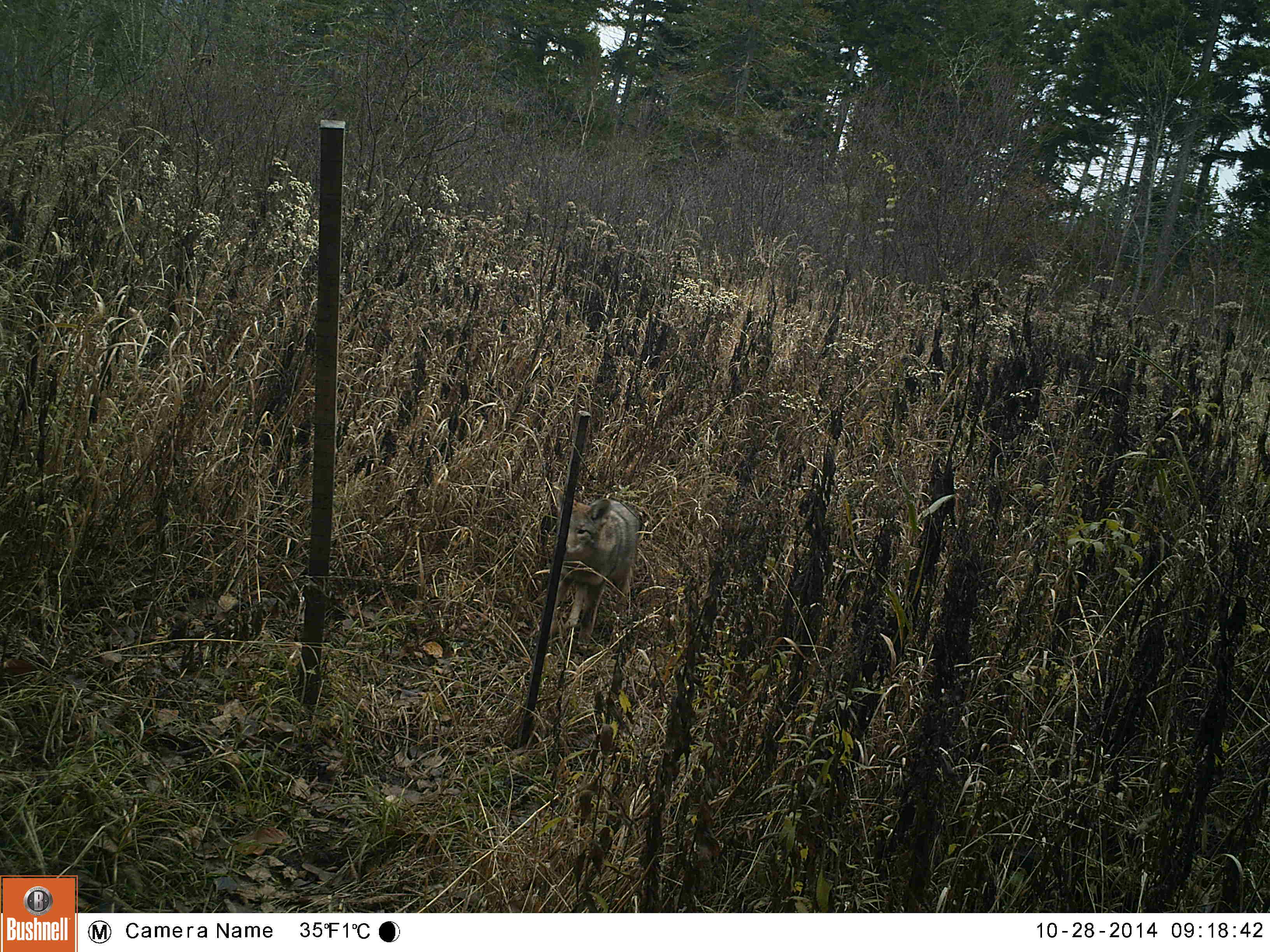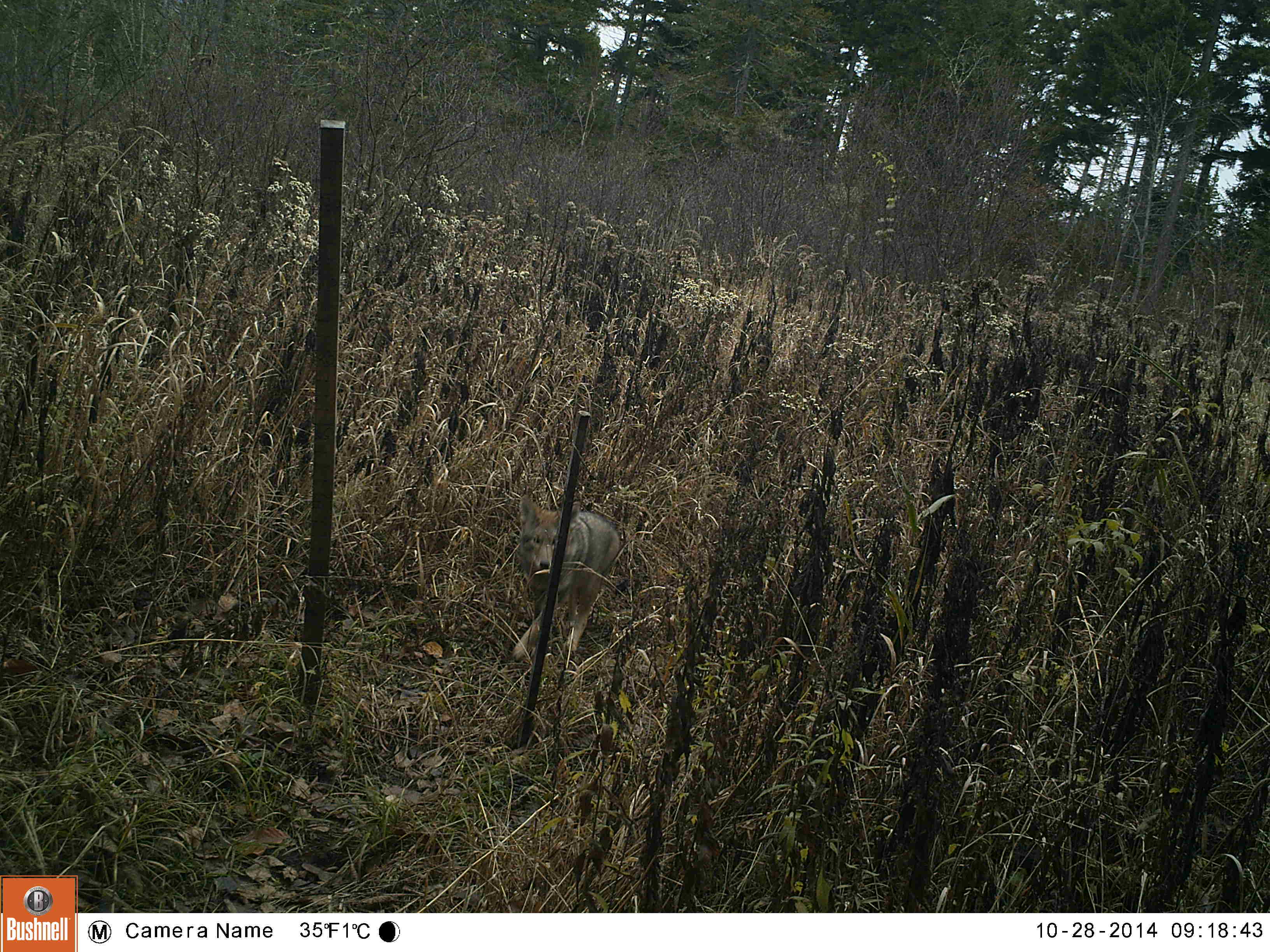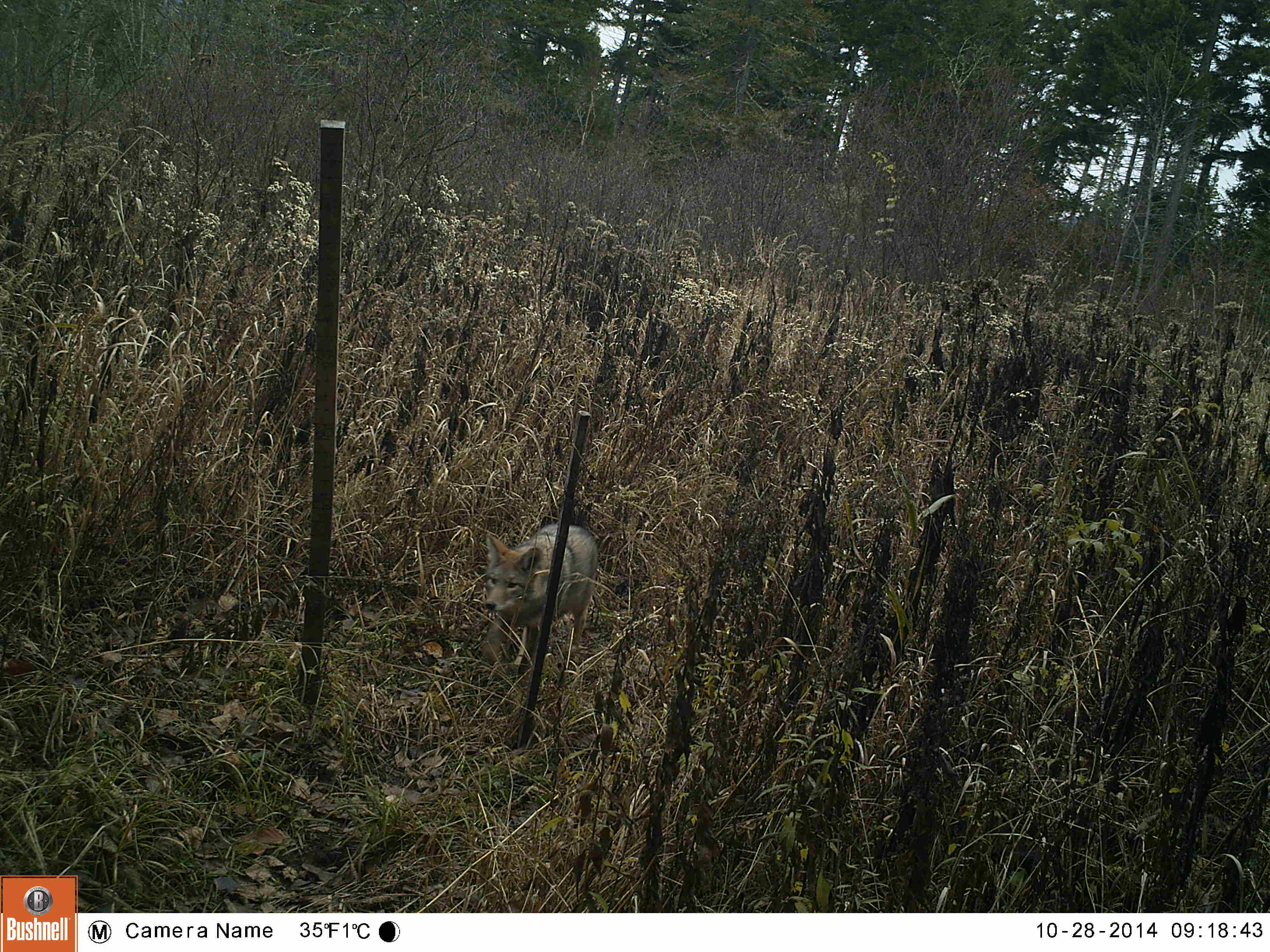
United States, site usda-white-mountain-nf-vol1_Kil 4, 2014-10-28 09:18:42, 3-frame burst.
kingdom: Animalia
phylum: Chordata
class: Mammalia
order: Carnivora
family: Canidae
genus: Canis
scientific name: Canis latrans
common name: coyote